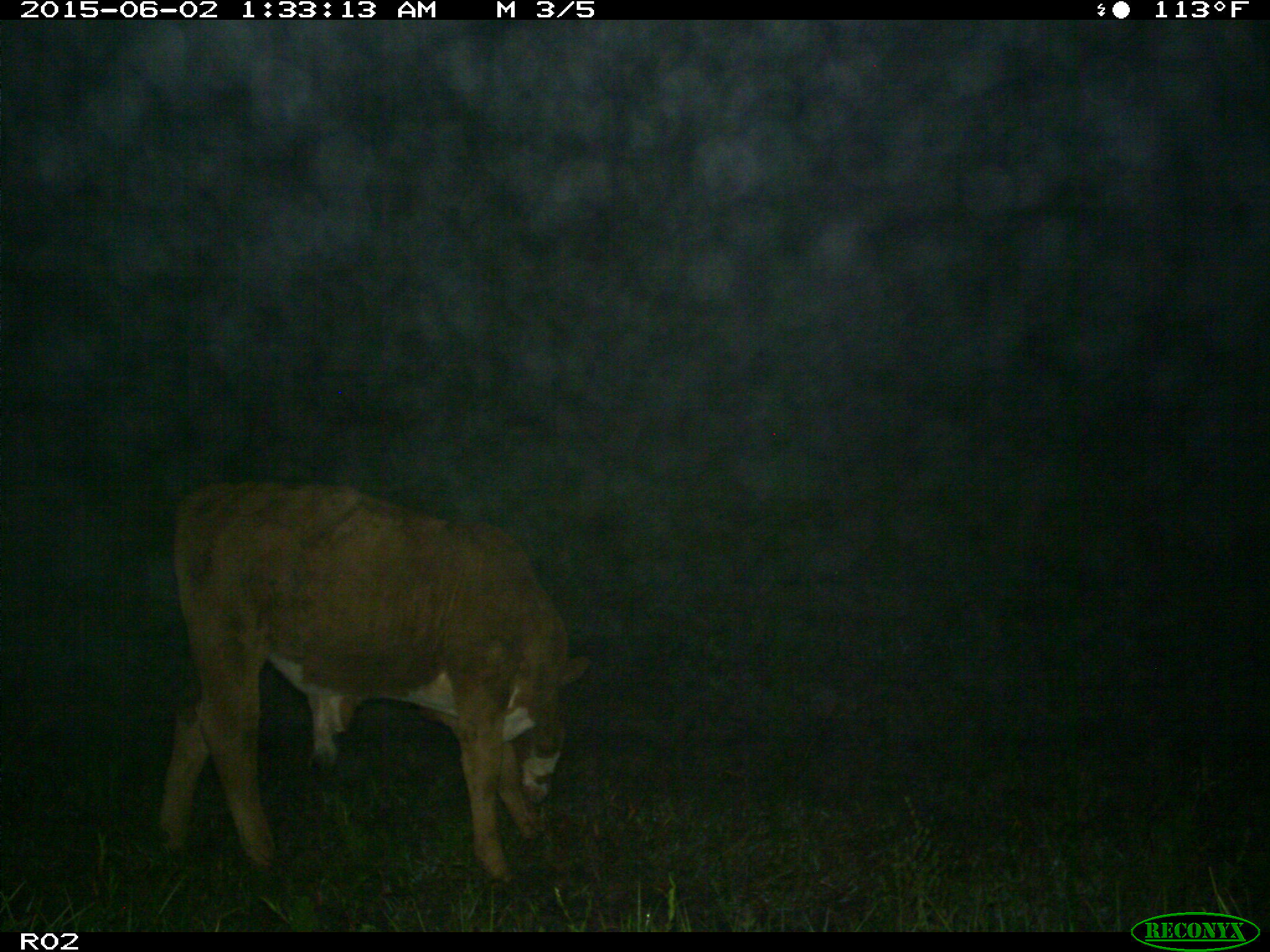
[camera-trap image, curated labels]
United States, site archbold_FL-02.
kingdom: Animalia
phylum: Chordata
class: Mammalia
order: Artiodactyla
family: Bovidae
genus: Bos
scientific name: Bos taurus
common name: domestic cow